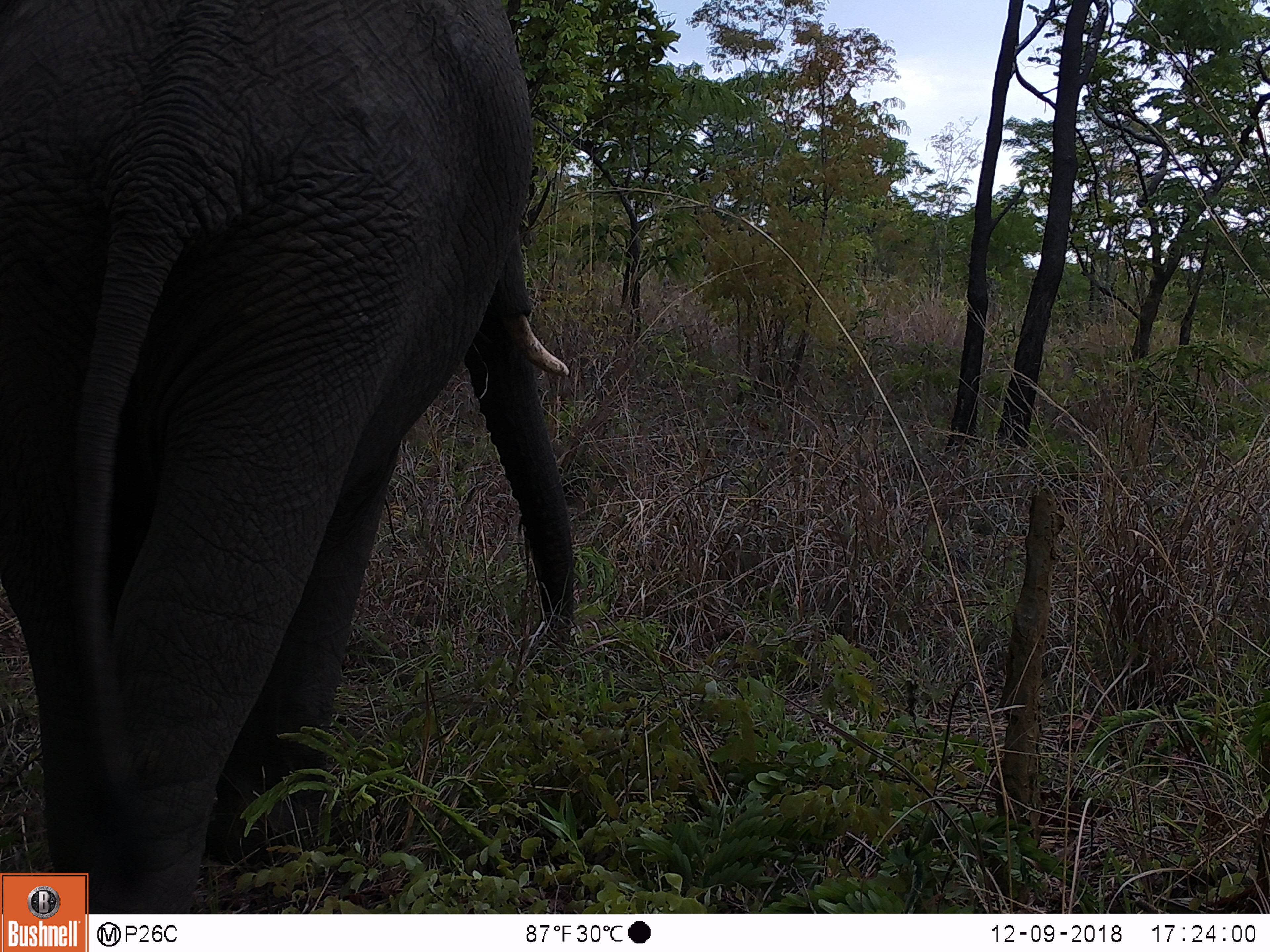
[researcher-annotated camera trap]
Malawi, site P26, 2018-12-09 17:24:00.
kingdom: Animalia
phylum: Chordata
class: Mammalia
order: Proboscidea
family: Elephantidae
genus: Loxodonta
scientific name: Loxodonta africana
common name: african savanna elephant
African savanna elephant (Loxodonta africana), count 1.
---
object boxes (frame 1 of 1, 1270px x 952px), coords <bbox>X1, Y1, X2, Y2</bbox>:
african savanna elephant: <bbox>2, 0, 585, 873</bbox>